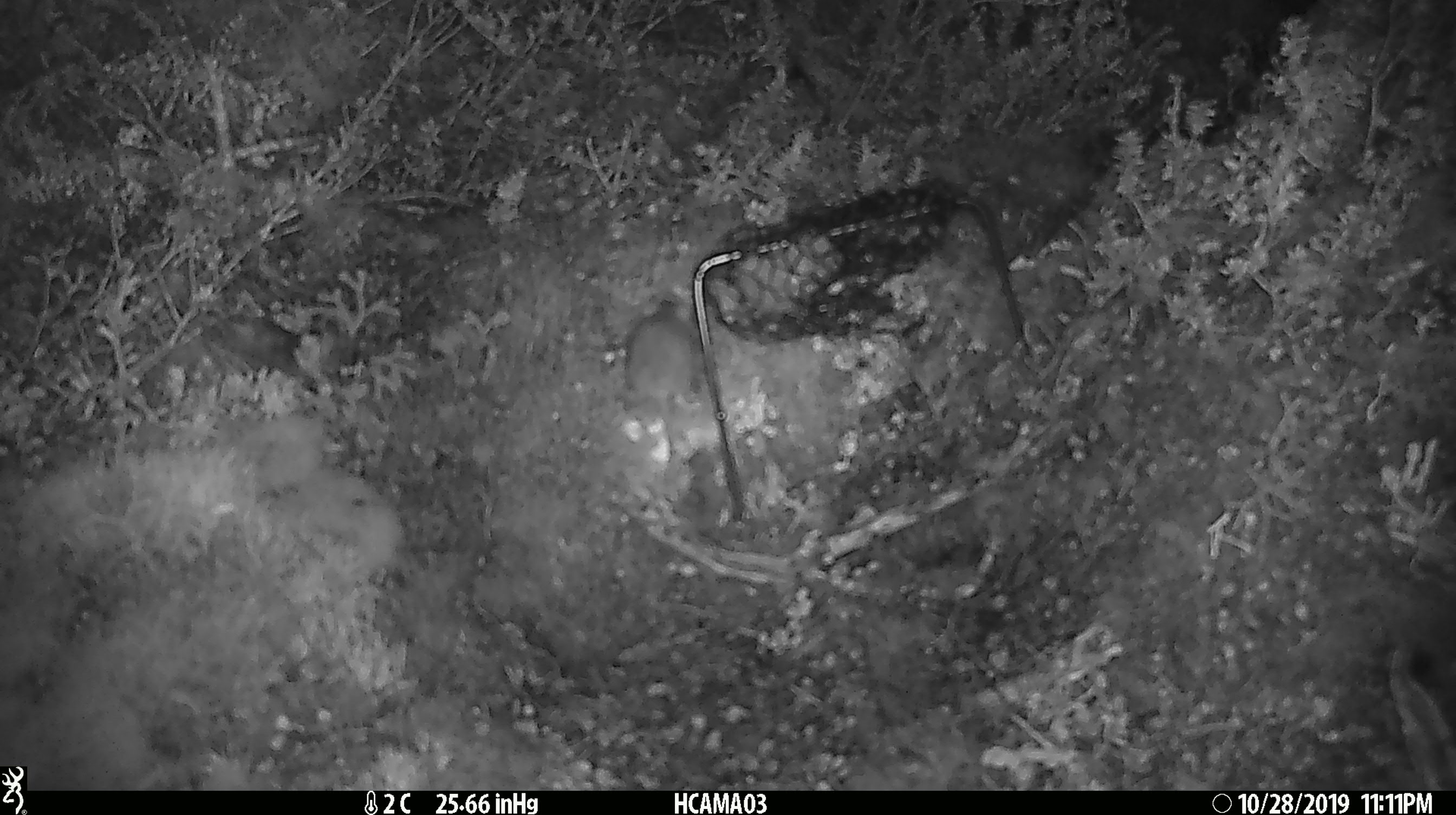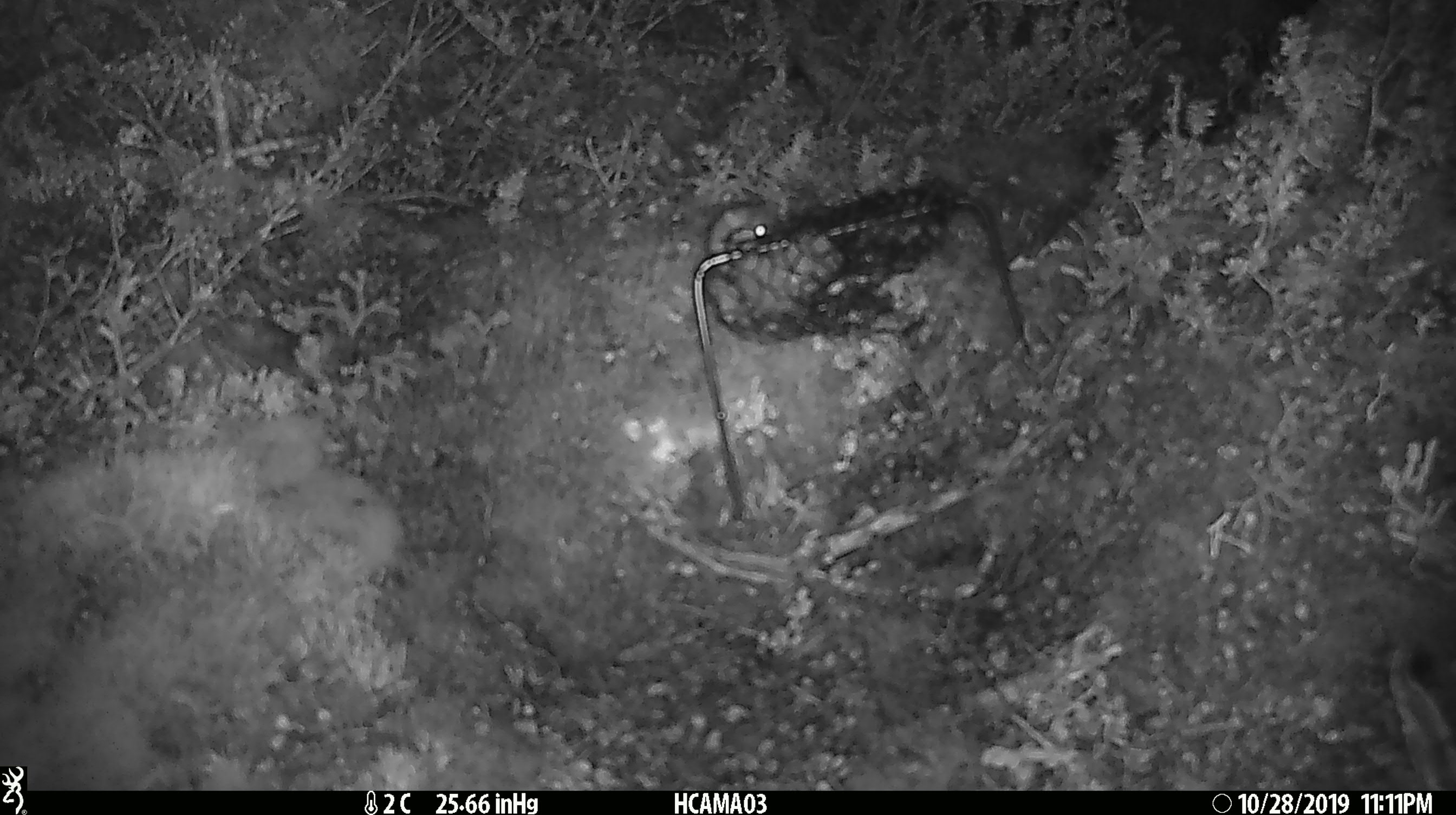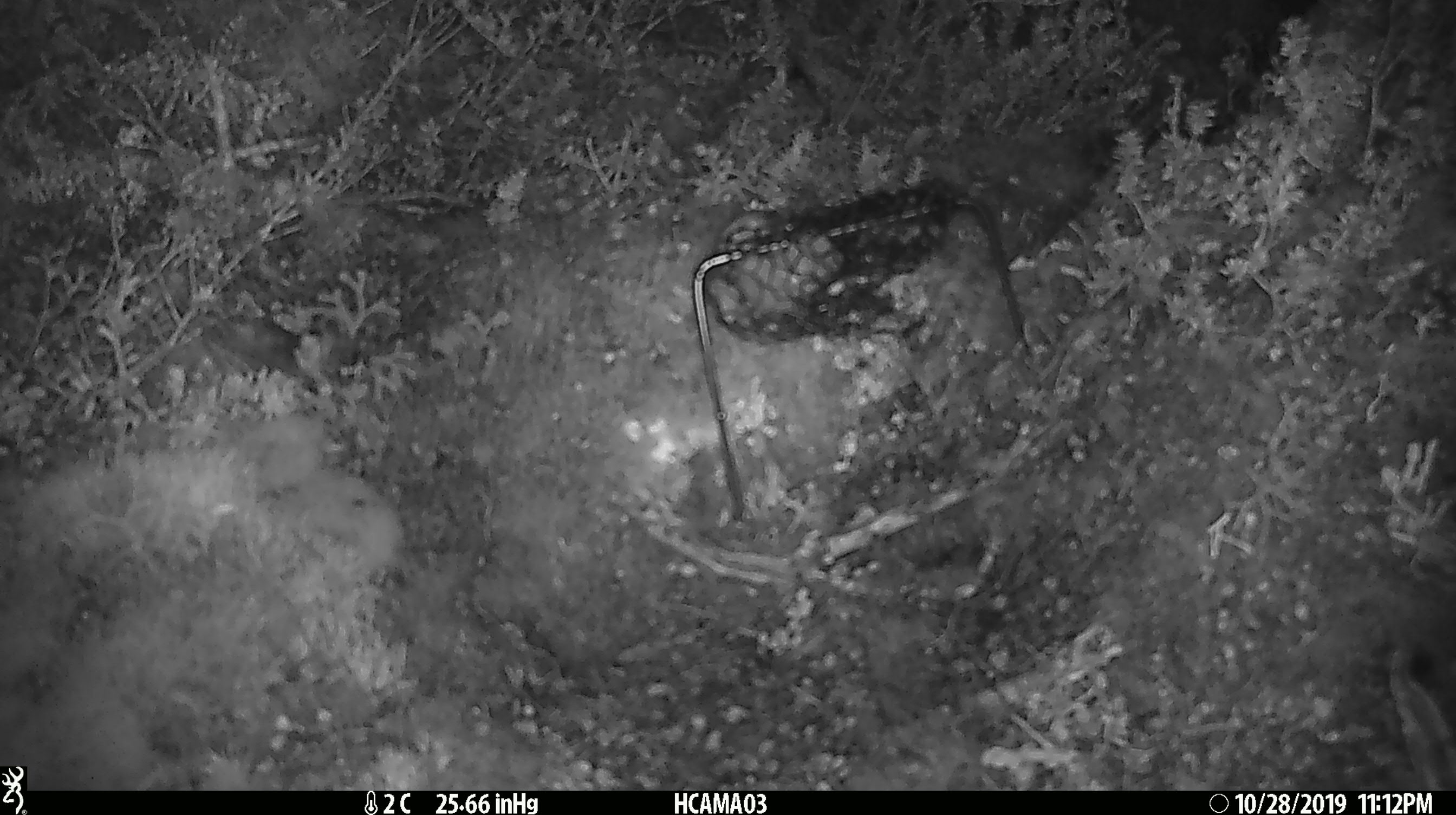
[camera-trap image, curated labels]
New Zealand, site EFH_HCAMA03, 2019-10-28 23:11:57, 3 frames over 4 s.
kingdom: Animalia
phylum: Chordata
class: Mammalia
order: Rodentia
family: Muridae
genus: Mus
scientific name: Mus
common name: mouse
Mouse (Mus).